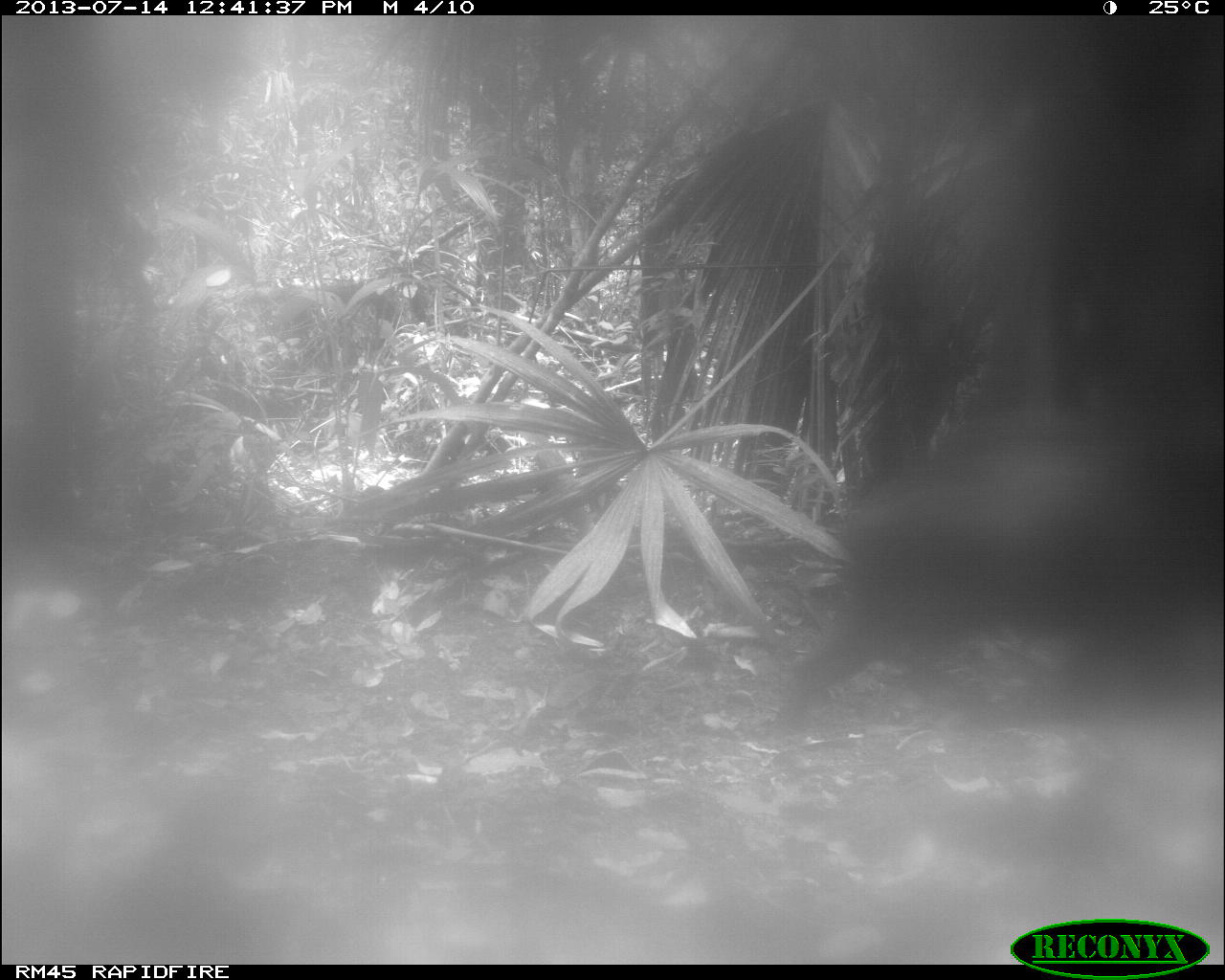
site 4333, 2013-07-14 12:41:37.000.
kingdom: Animalia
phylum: Chordata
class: Mammalia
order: Artiodactyla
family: Tayassuidae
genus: Tayassu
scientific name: Tayassu pecari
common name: white-lipped peccary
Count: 2.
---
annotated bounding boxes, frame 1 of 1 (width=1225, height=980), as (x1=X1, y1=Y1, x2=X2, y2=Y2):
tayassu pecari: (x1=766, y1=423, x2=1225, y2=725)